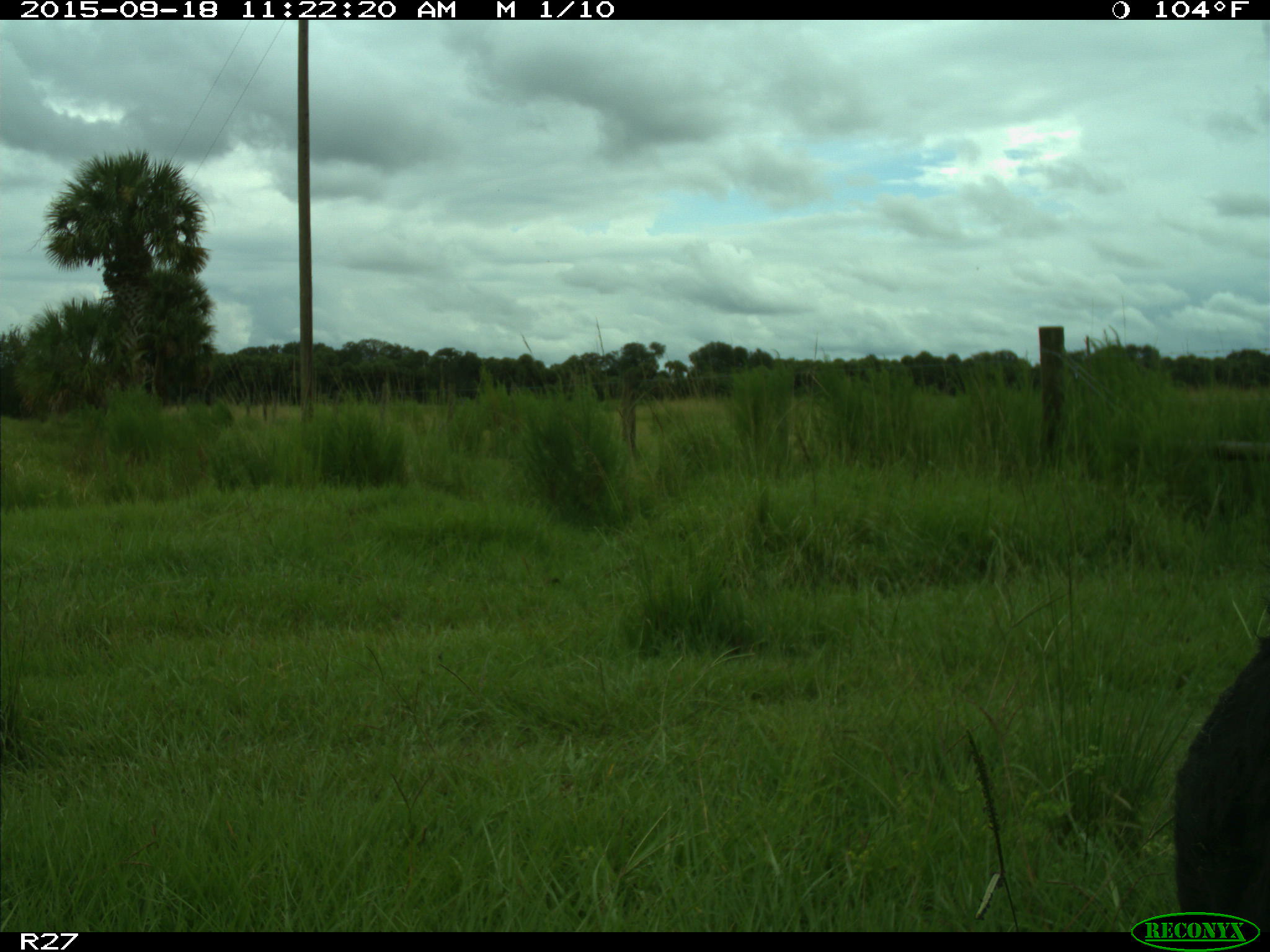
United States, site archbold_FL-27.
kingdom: Animalia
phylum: Chordata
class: Mammalia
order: Artiodactyla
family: Bovidae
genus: Bos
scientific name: Bos taurus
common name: domestic cow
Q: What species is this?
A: Bos taurus (domestic cow).